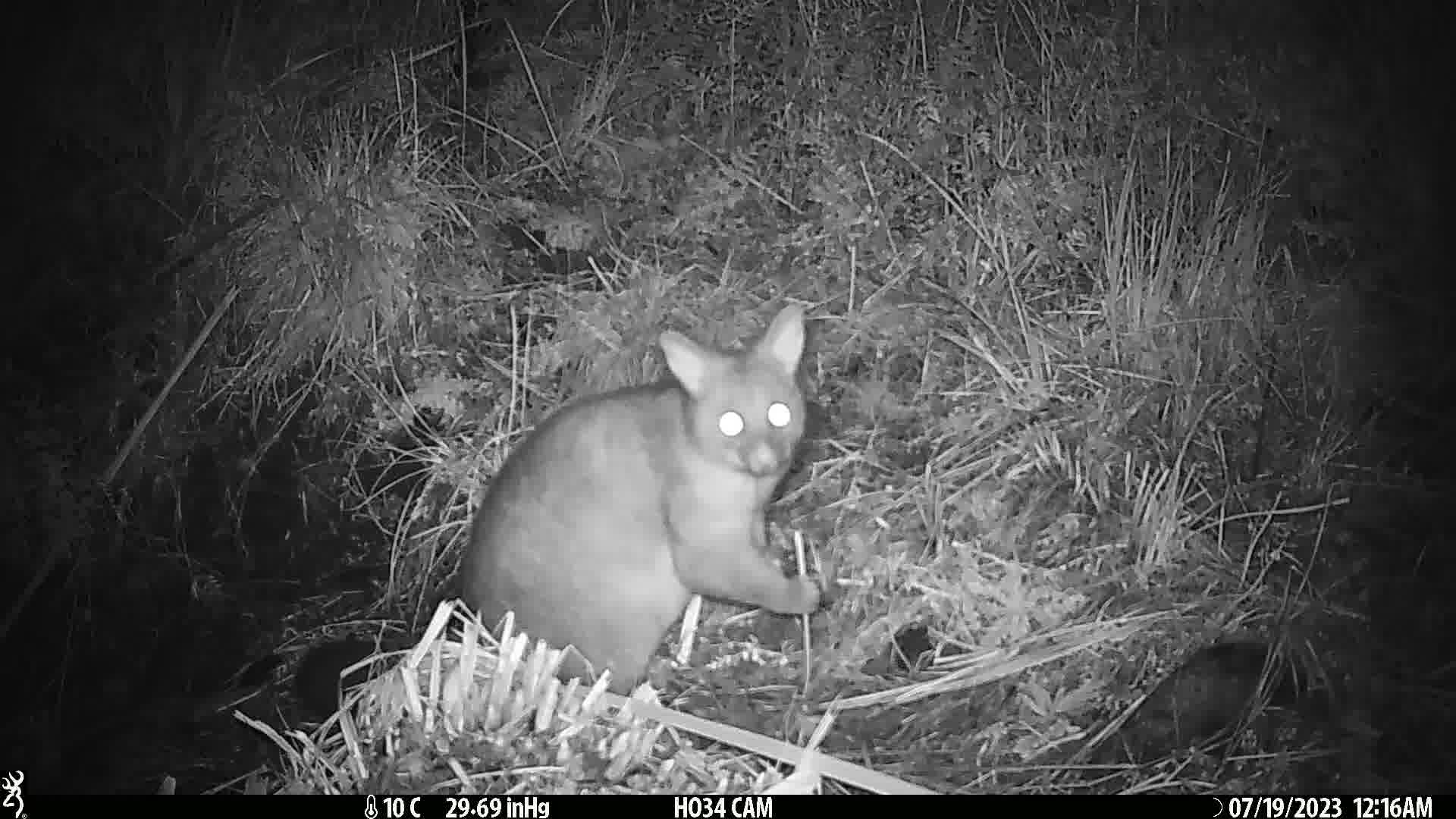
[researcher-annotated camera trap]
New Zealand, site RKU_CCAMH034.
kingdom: Animalia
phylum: Chordata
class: Mammalia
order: Diprotodontia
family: Phalangeridae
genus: Trichosurus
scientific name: Trichosurus vulpecula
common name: common brushtail possum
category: possum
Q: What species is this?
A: Possum (common brushtail possum) (Trichosurus vulpecula).